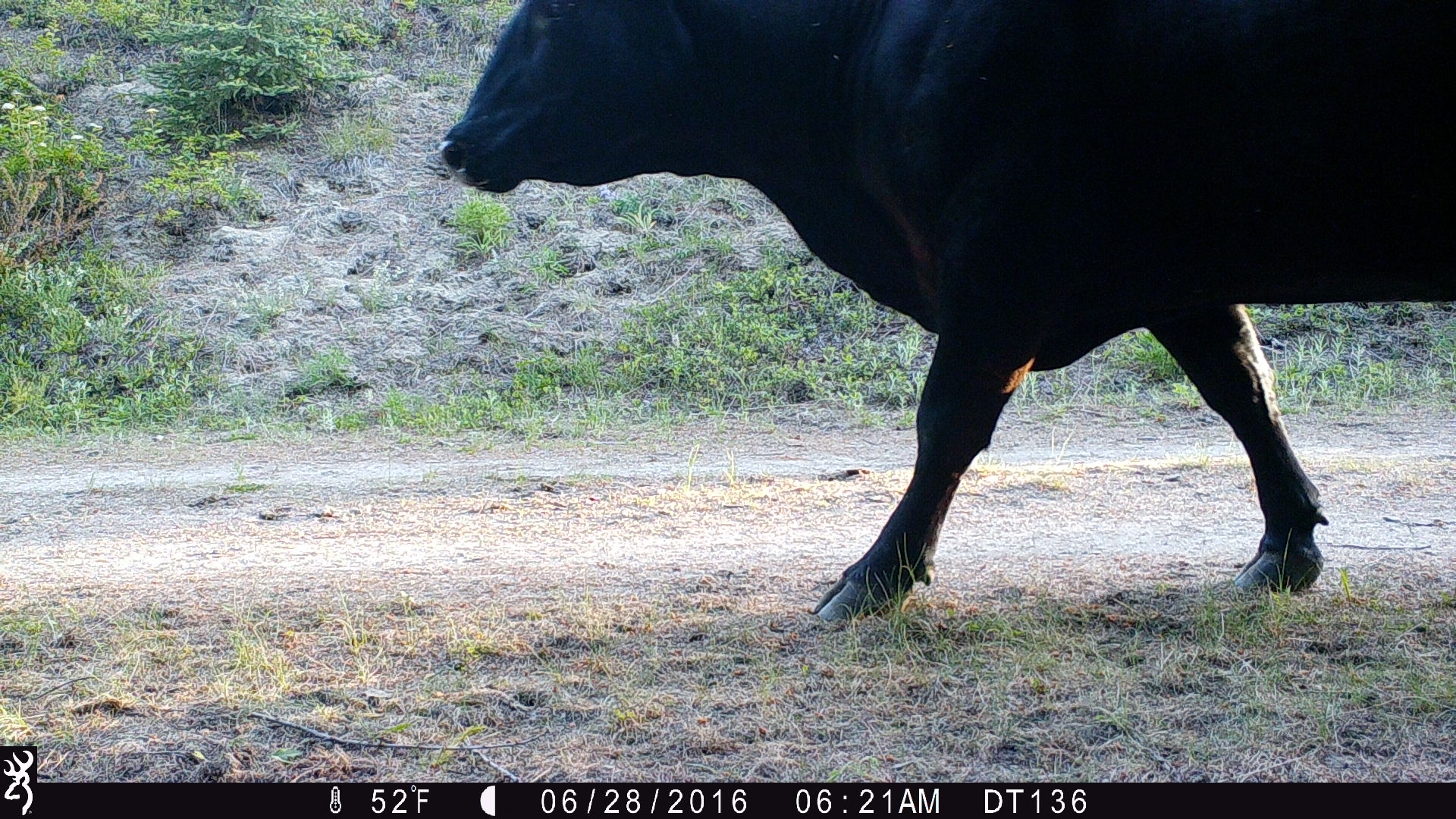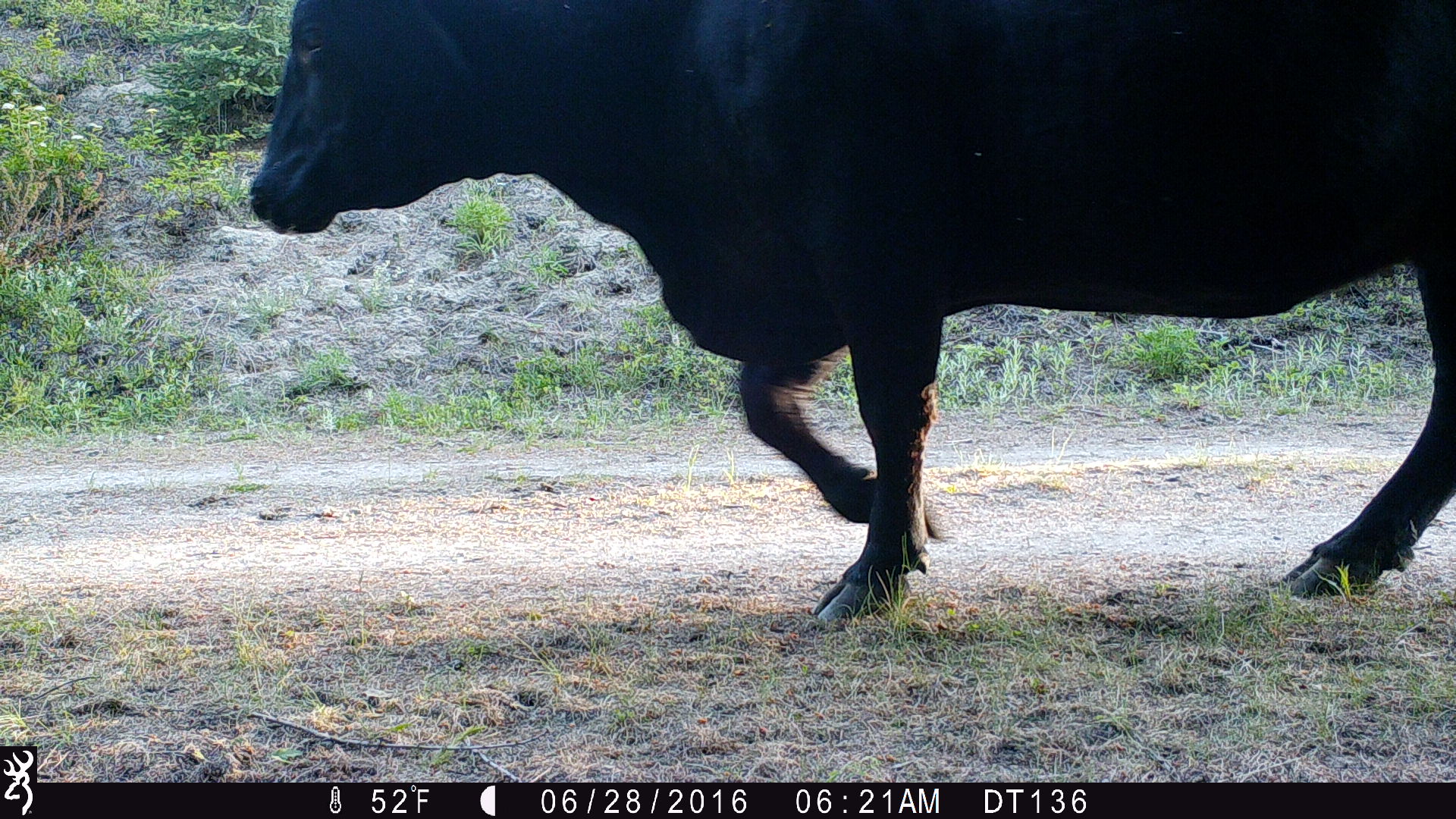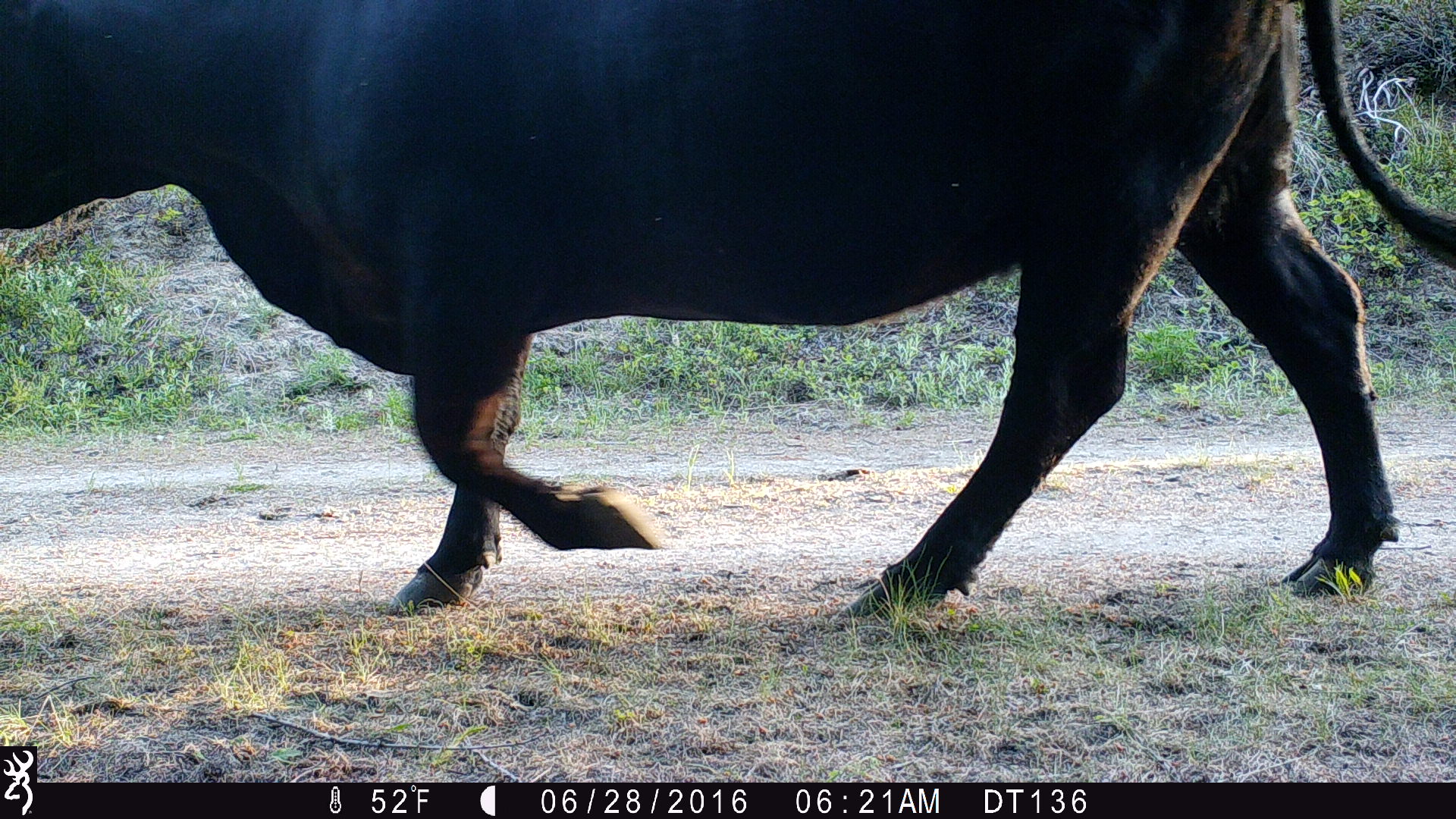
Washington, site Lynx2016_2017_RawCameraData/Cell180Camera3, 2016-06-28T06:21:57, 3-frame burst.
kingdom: Animalia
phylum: Chordata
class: Mammalia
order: Artiodactyla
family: Bovidae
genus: Bos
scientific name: Bos taurus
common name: domestic cattle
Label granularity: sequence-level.